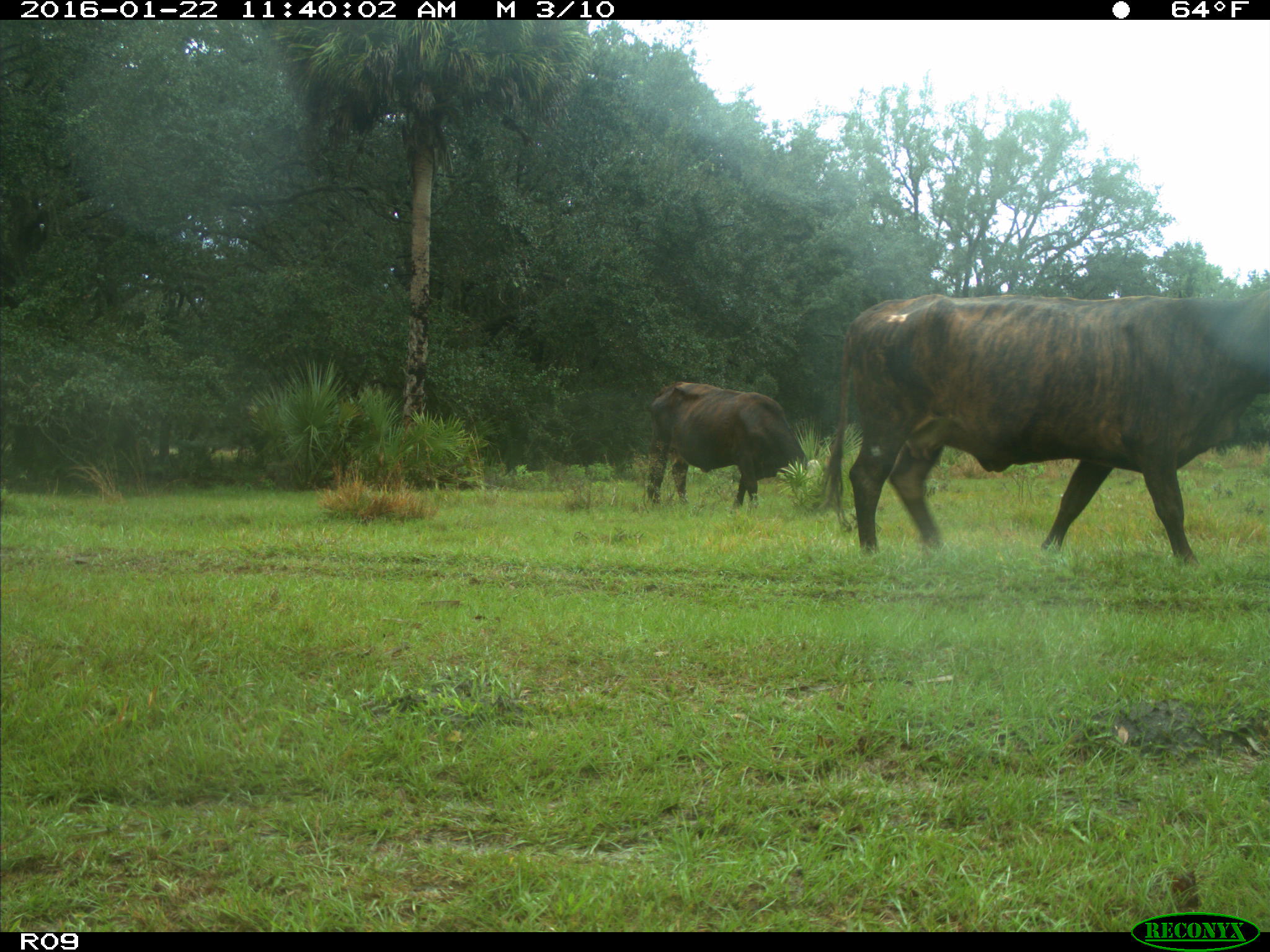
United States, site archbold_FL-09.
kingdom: Animalia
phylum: Chordata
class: Mammalia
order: Artiodactyla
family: Bovidae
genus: Bos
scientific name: Bos taurus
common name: domestic cow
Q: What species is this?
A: Bos taurus (domestic cow).